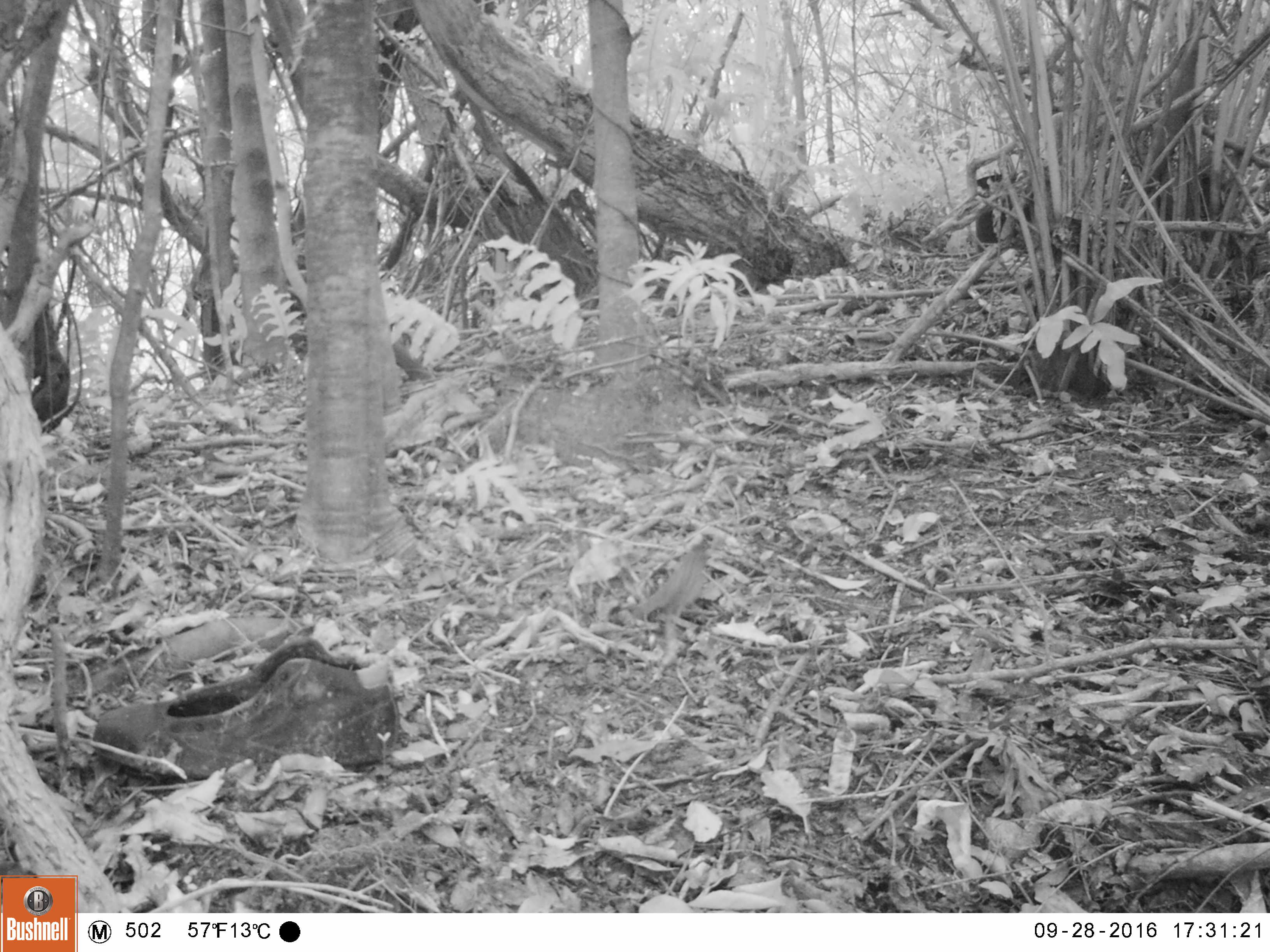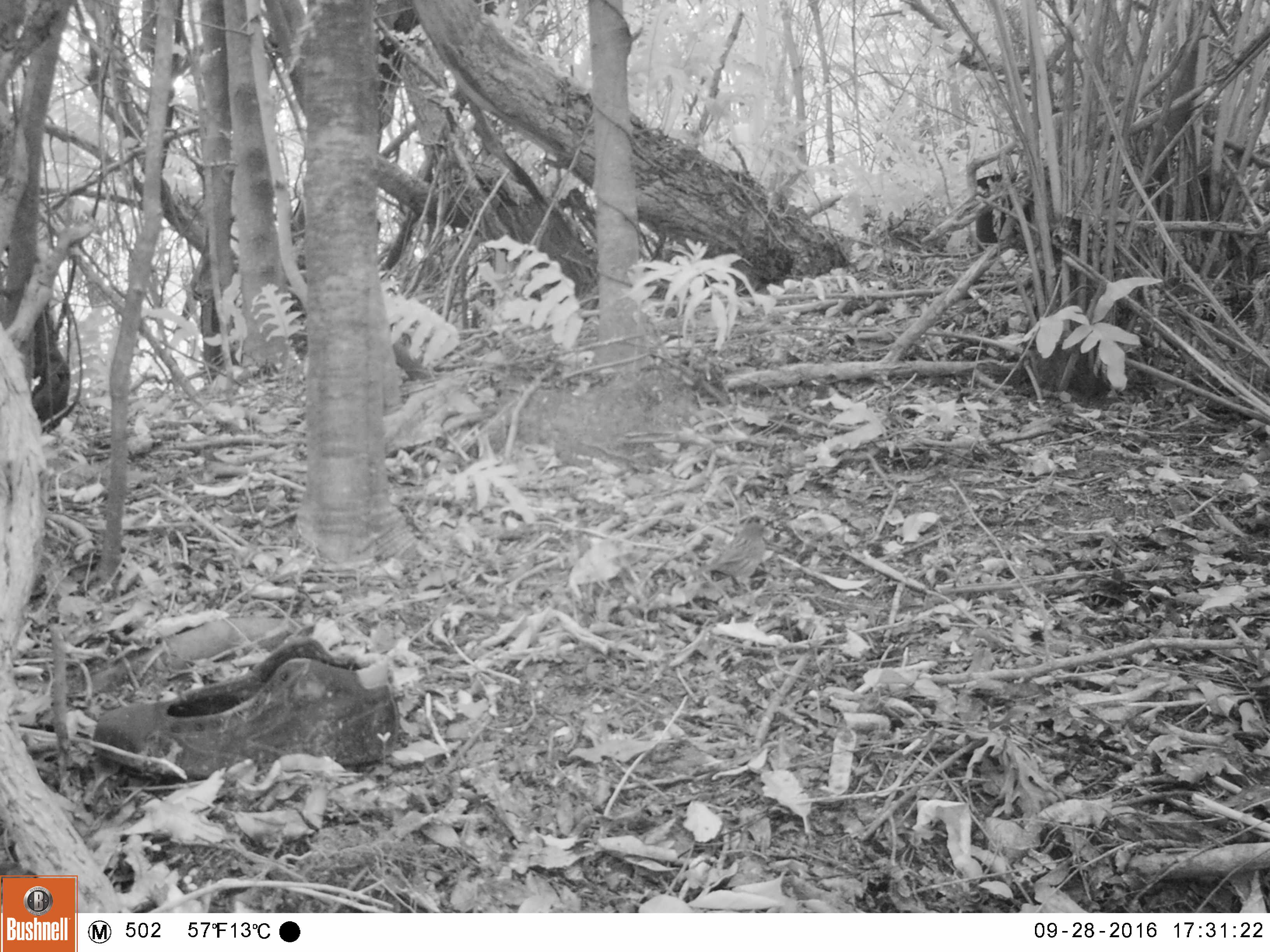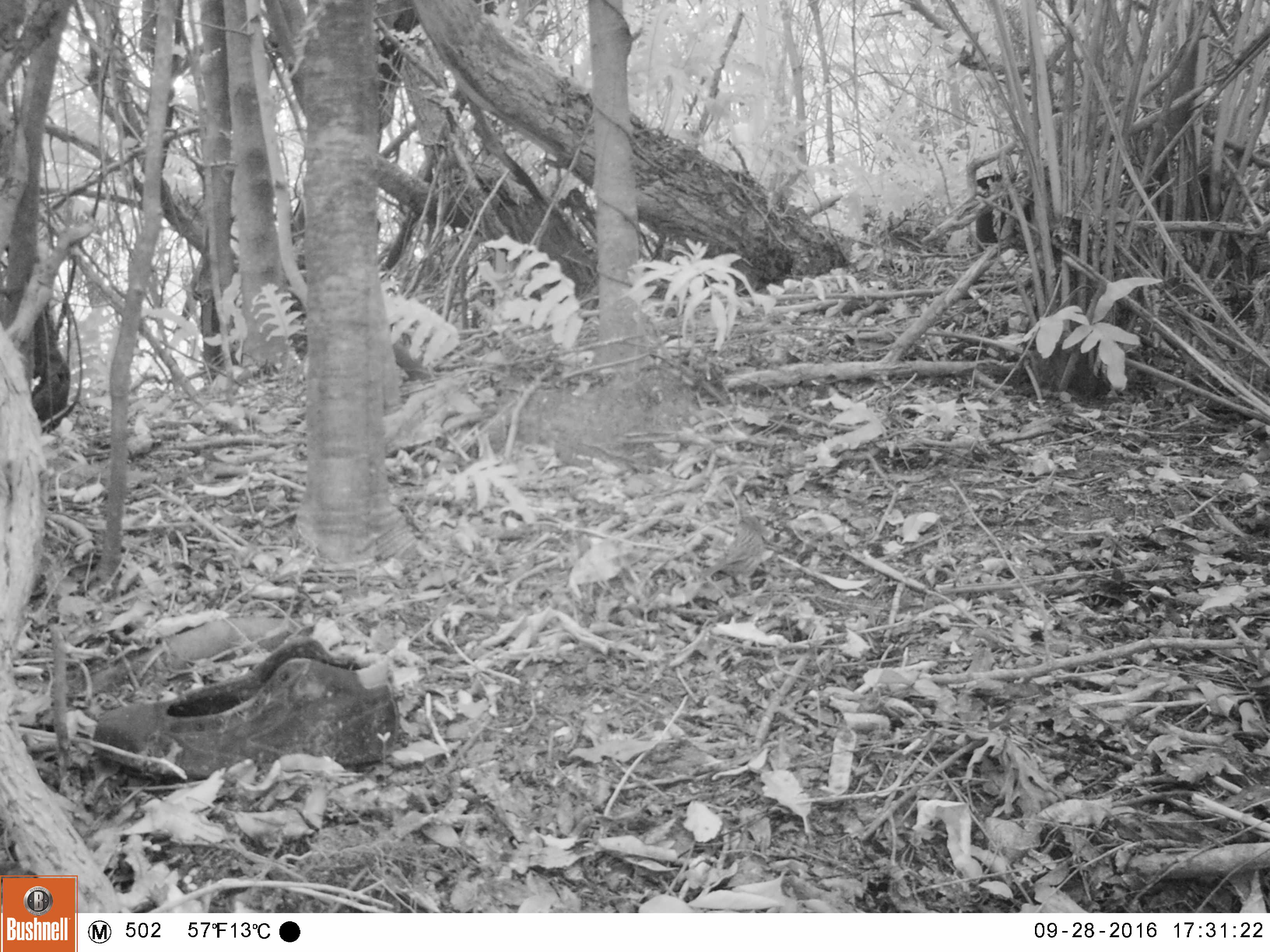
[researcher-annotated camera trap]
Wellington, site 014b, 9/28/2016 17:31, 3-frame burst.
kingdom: Animalia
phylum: Chordata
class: Aves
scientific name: Aves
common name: bird